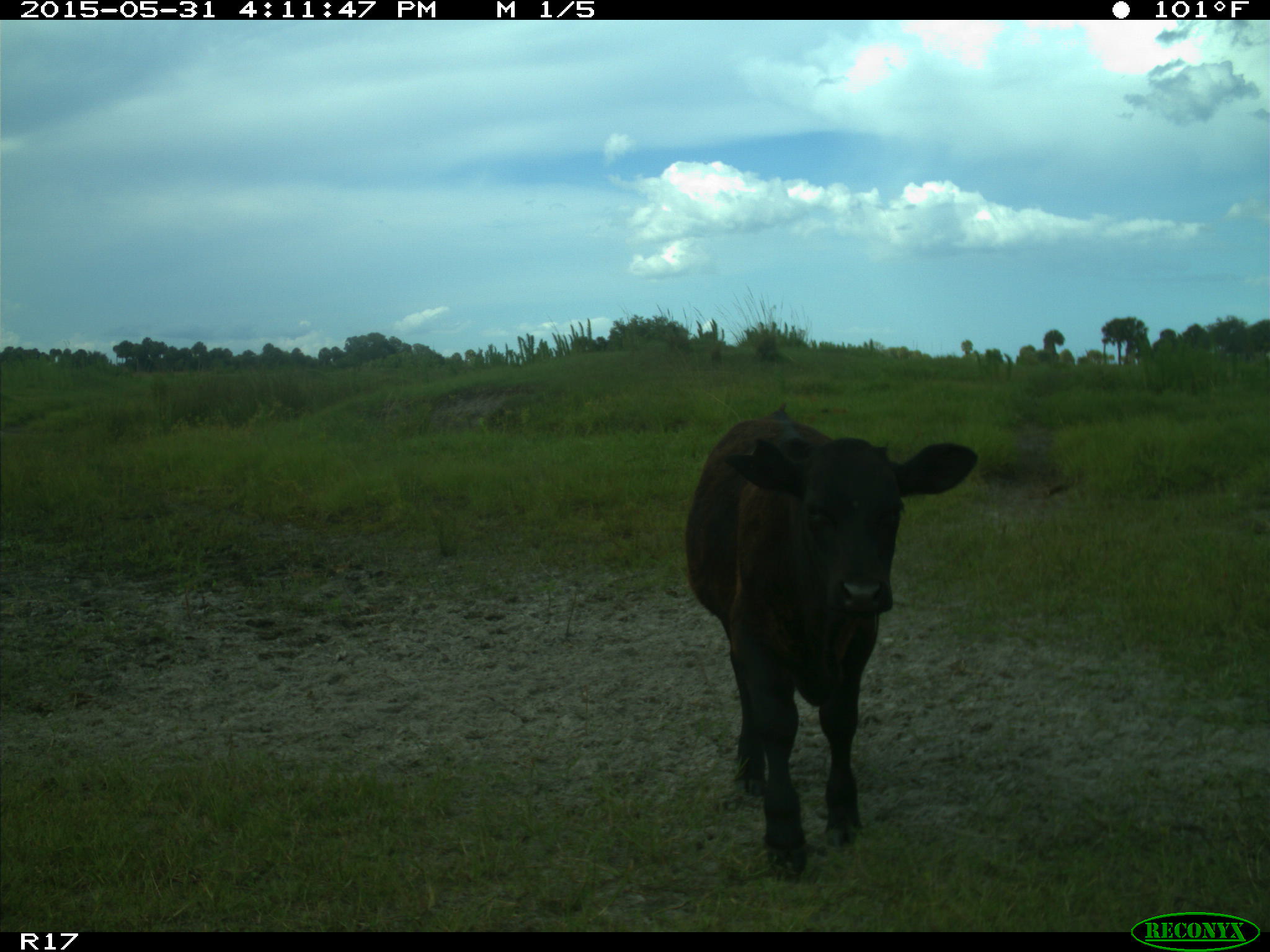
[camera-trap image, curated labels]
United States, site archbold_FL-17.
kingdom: Animalia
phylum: Chordata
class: Mammalia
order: Artiodactyla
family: Bovidae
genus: Bos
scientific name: Bos taurus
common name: domestic cow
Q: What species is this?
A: Bos taurus (domestic cow).